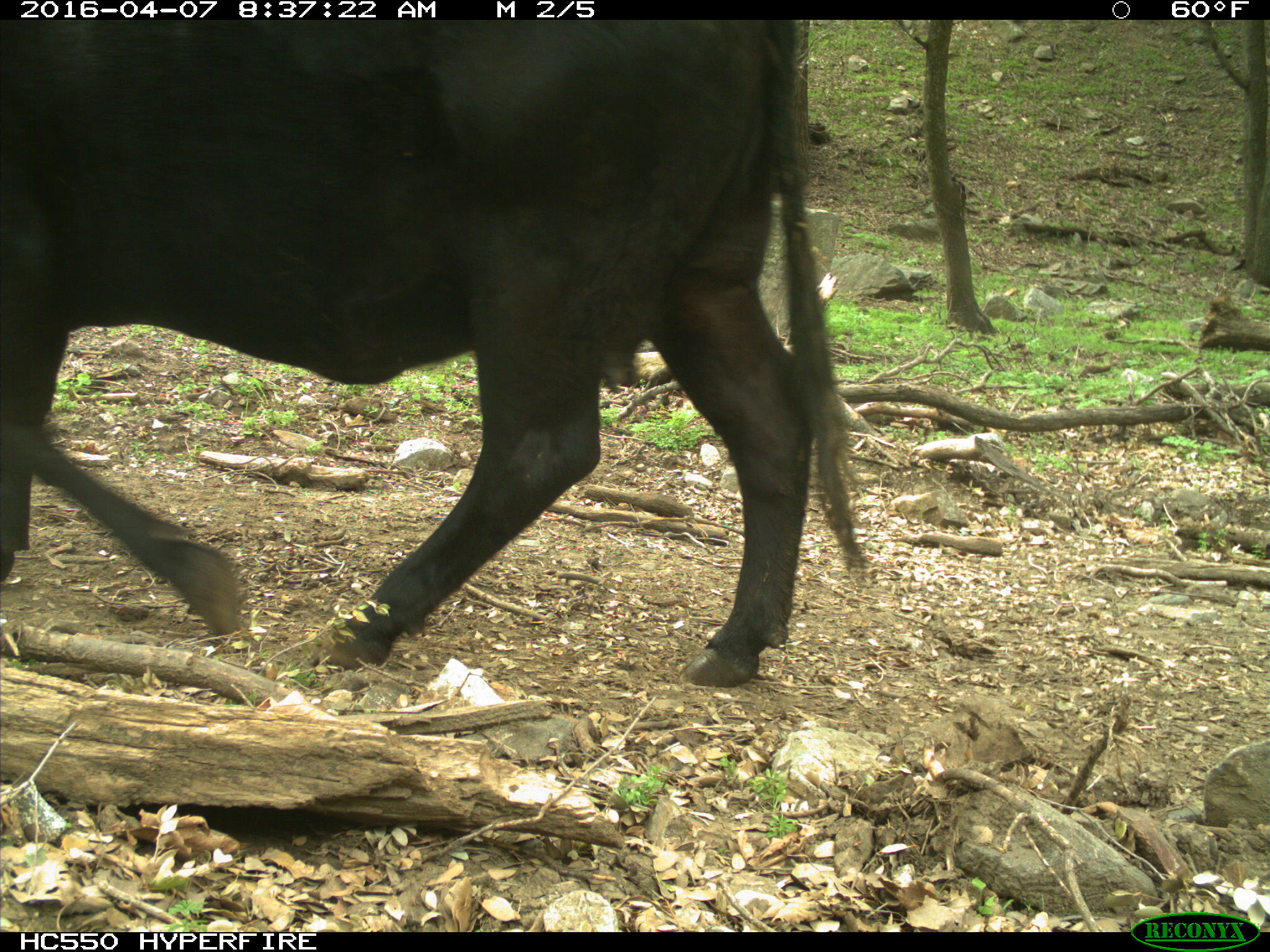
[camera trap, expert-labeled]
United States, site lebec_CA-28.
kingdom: Animalia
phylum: Chordata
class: Mammalia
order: Artiodactyla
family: Bovidae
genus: Bos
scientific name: Bos taurus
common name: domestic cow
Bos taurus (domestic cow).